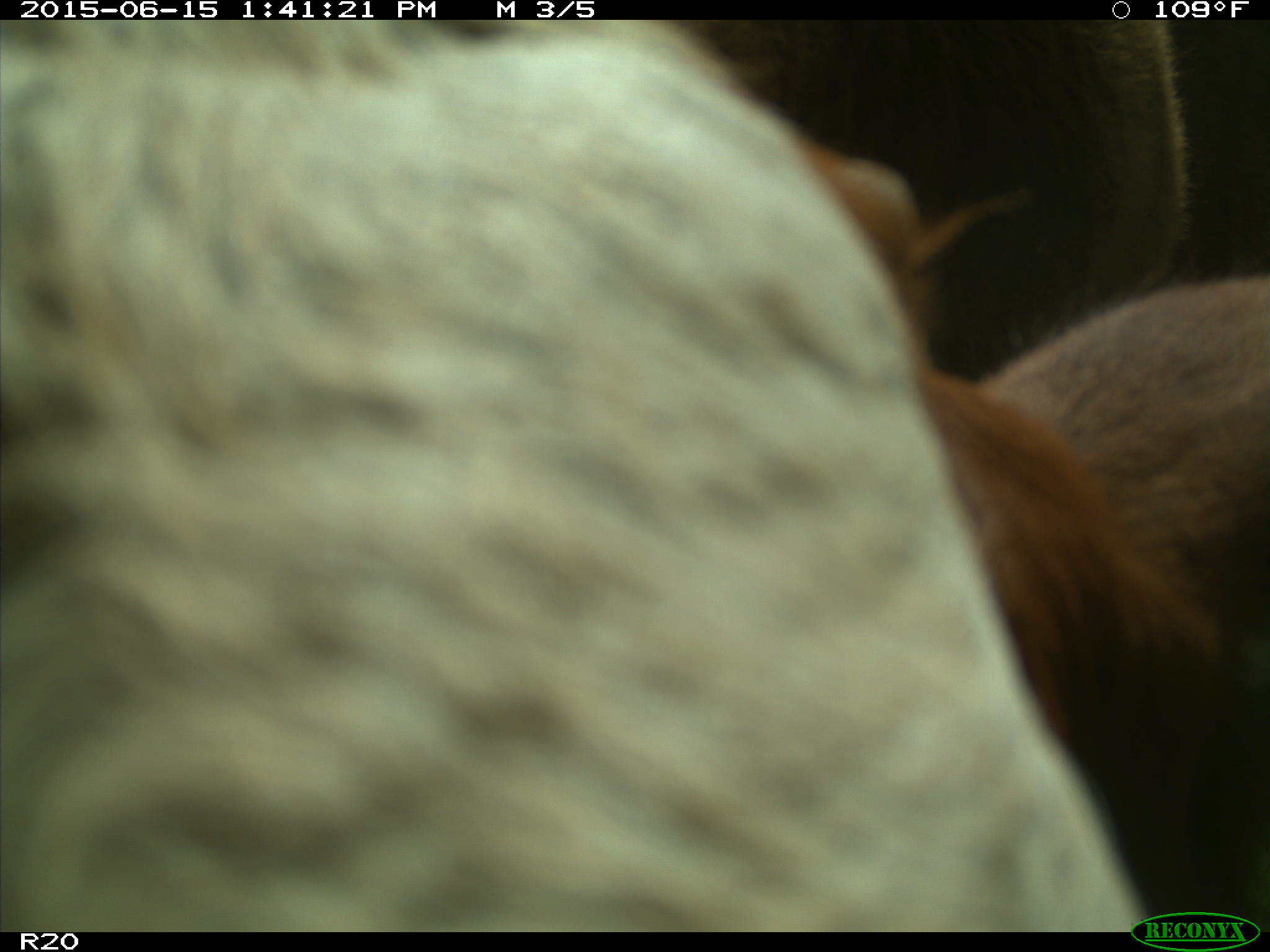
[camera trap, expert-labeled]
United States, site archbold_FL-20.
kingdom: Animalia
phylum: Chordata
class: Mammalia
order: Artiodactyla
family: Bovidae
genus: Bos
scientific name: Bos taurus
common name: domestic cow